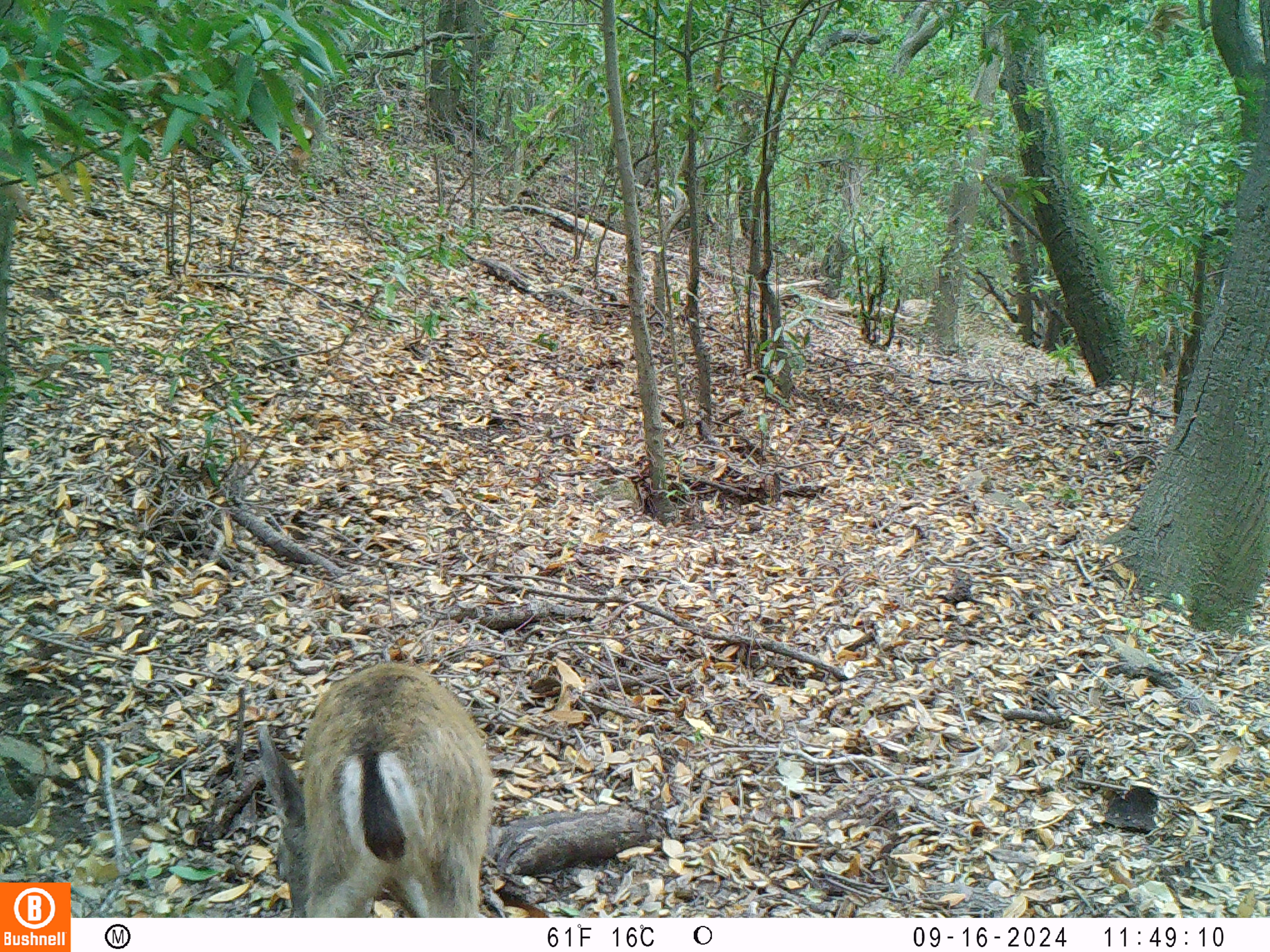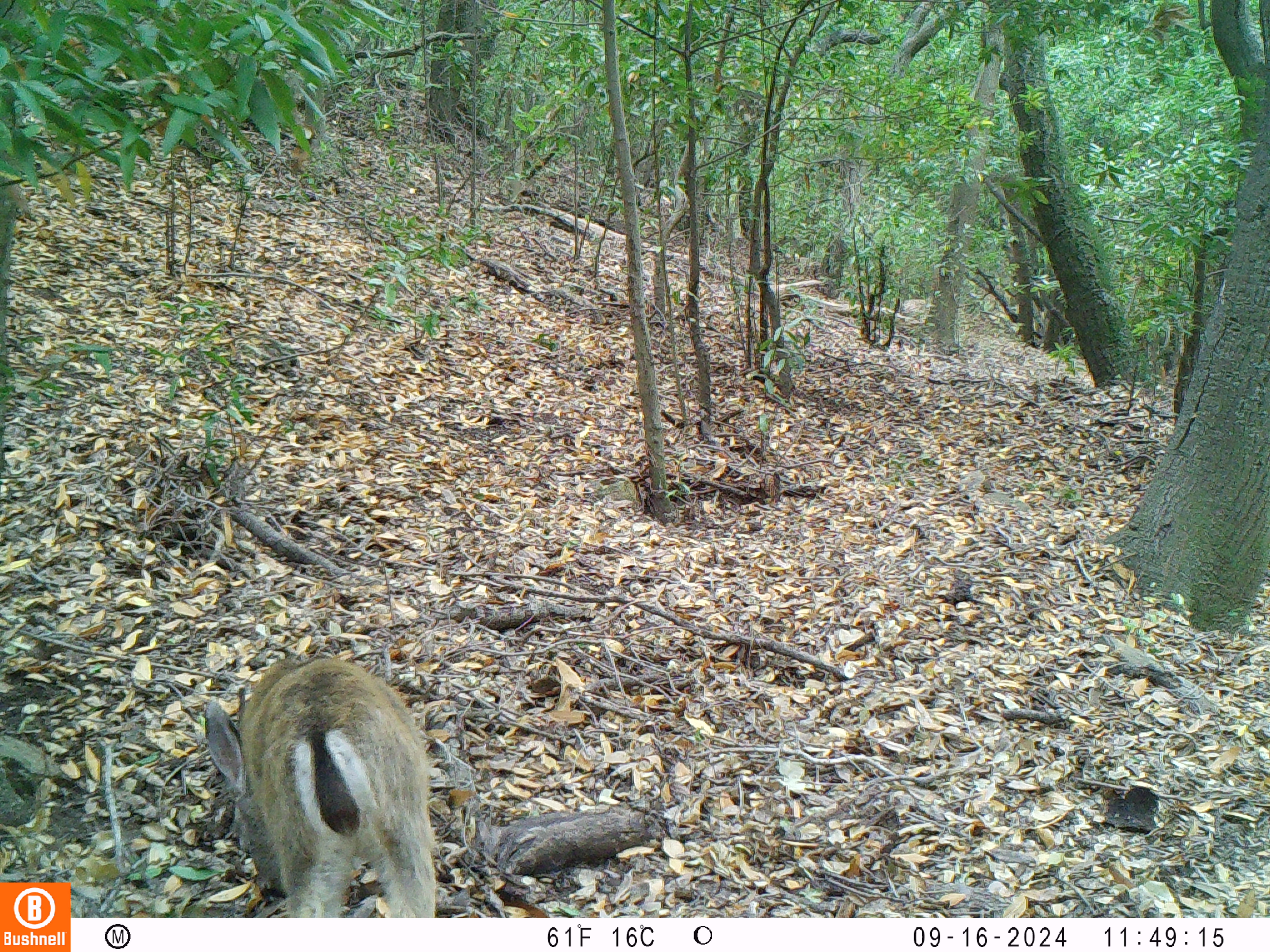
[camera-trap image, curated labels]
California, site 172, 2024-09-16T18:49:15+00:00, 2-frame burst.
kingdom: Animalia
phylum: Chordata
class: Mammalia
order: Artiodactyla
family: Cervidae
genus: Odocoileus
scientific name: Odocoileus hemionus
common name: mule deer